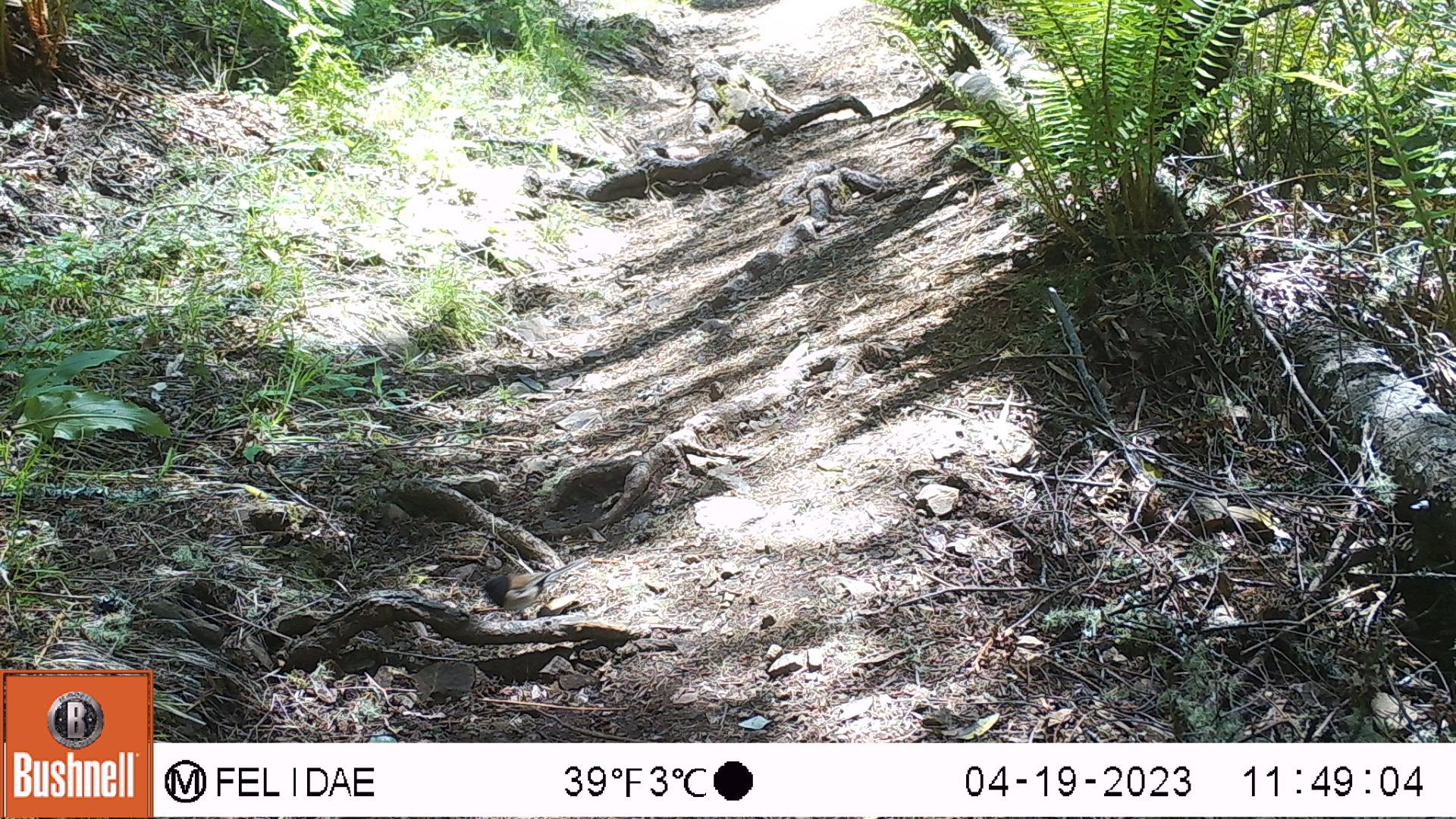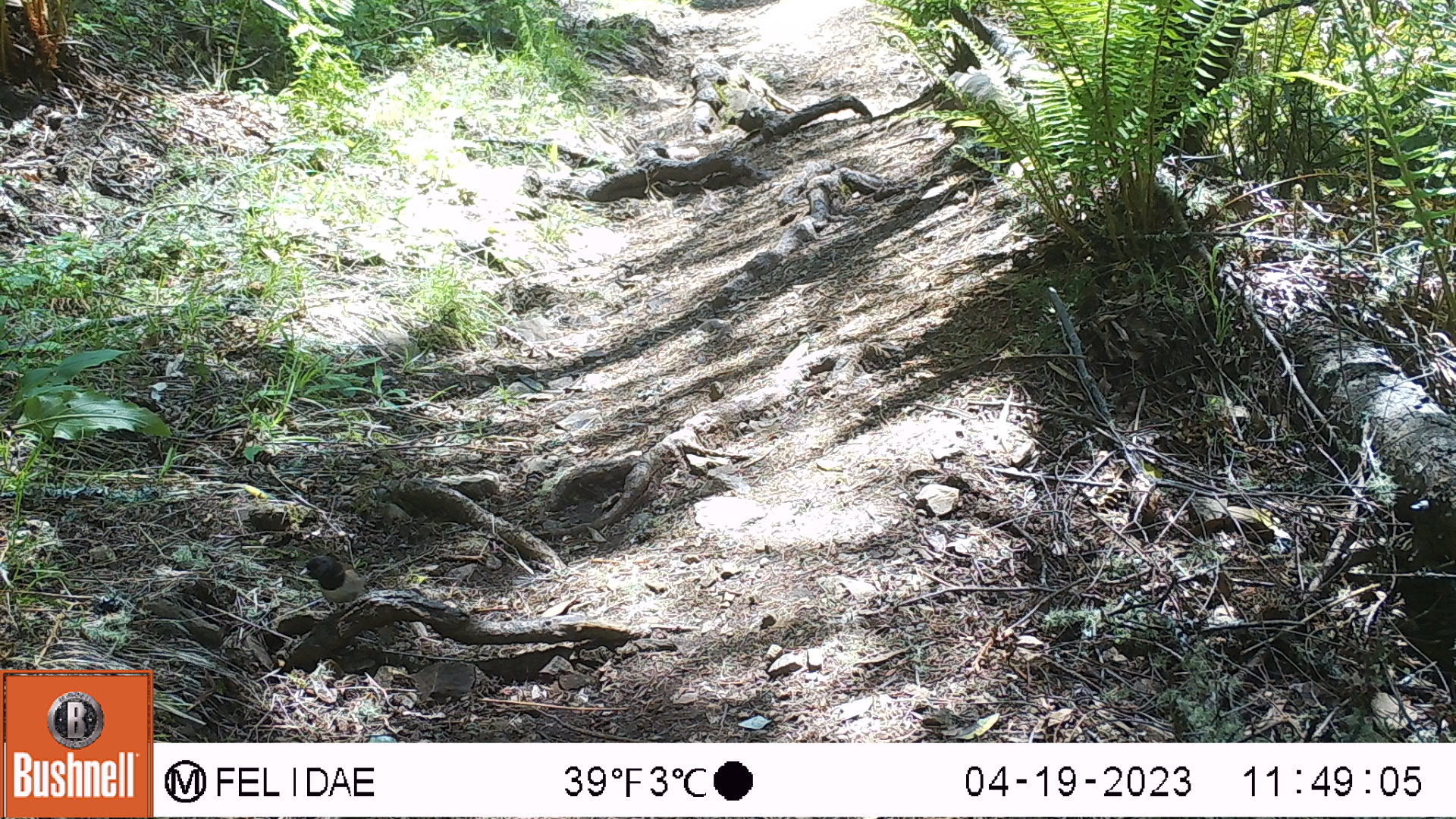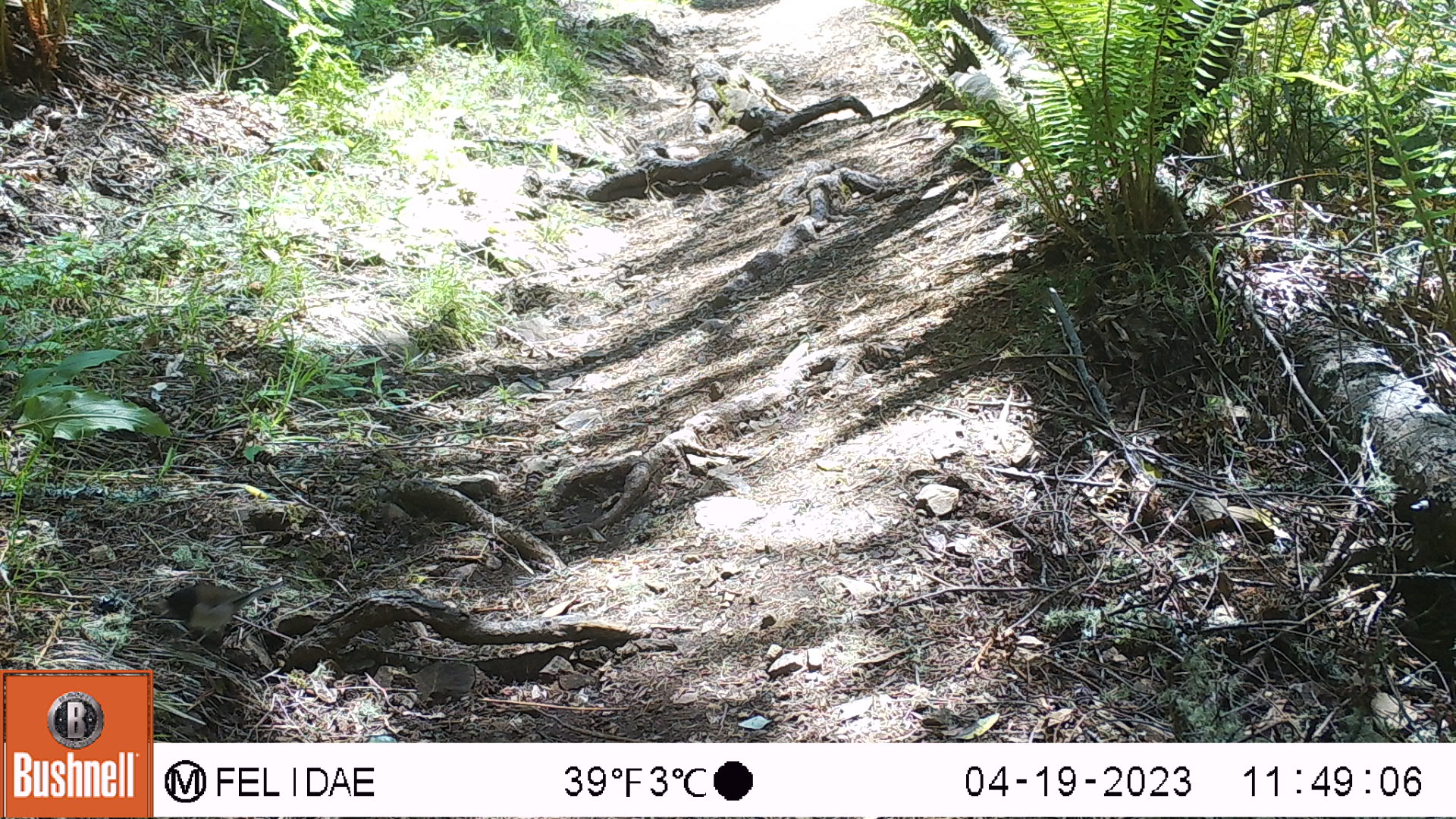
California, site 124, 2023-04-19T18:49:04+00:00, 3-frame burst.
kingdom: Animalia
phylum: Chordata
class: Aves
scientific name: Aves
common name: bird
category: unknown bird